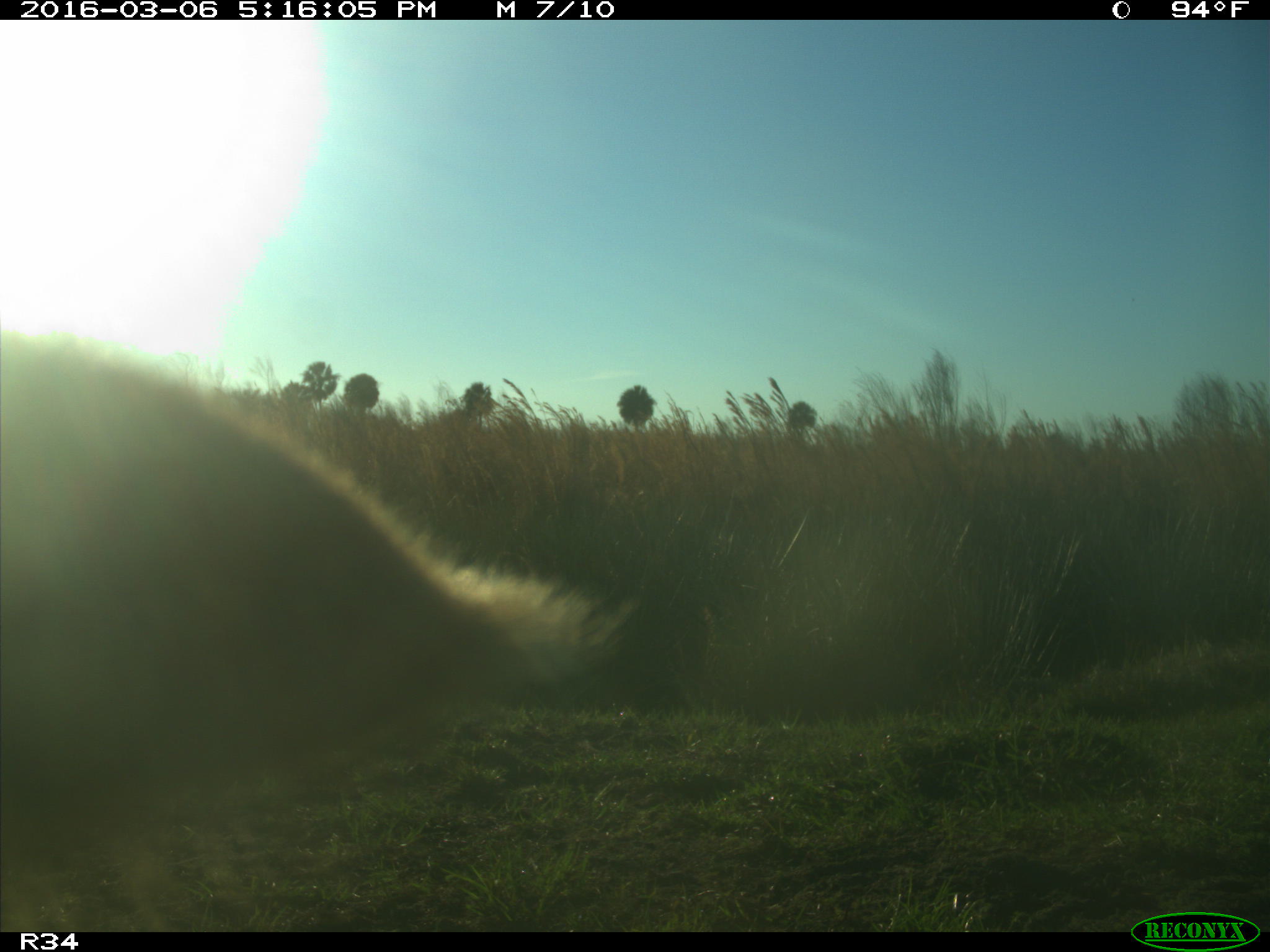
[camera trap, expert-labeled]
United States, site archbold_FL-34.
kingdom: Animalia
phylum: Chordata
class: Mammalia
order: Artiodactyla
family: Bovidae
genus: Bos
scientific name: Bos taurus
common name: domestic cow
Bos taurus (domestic cow).